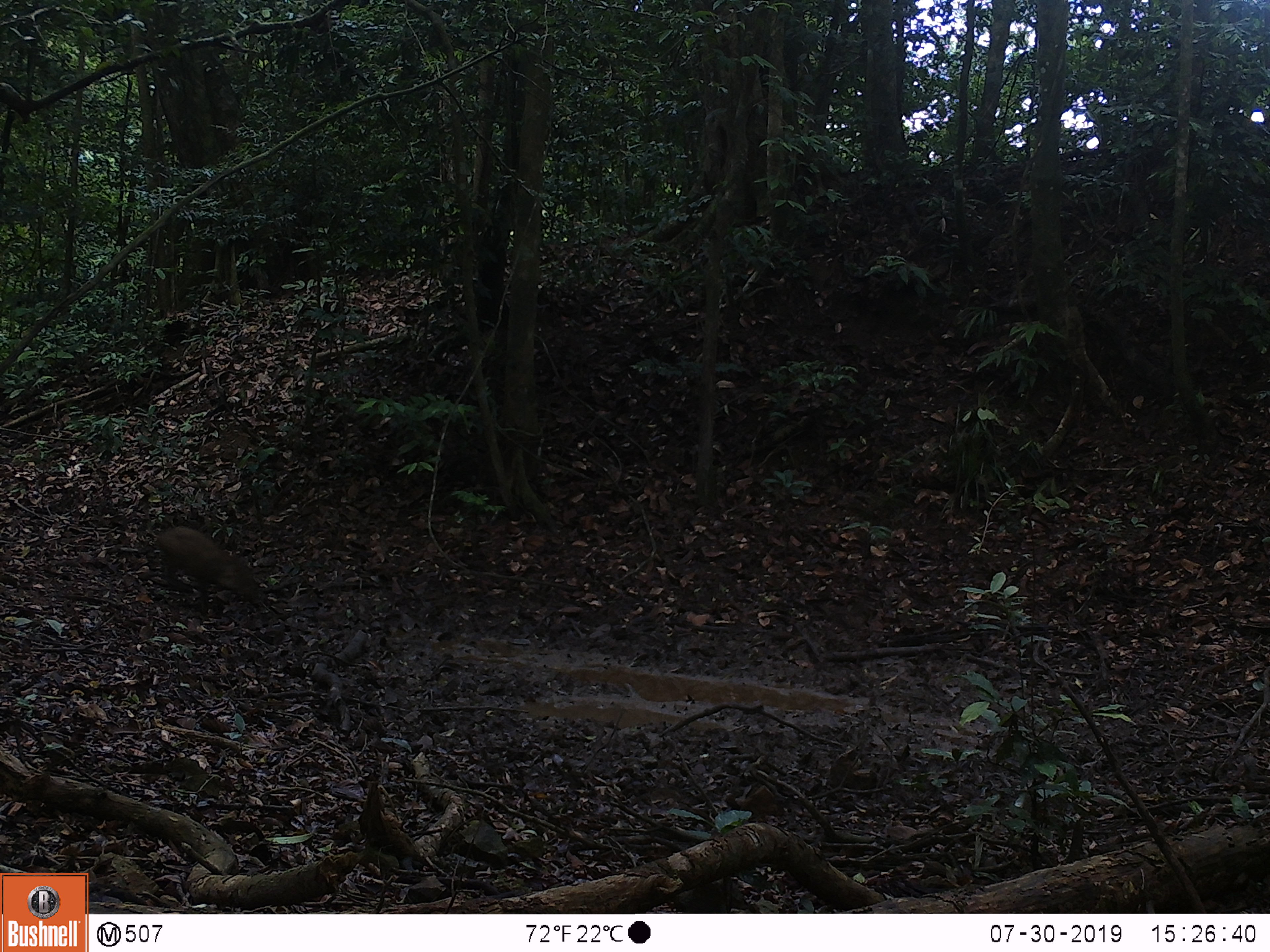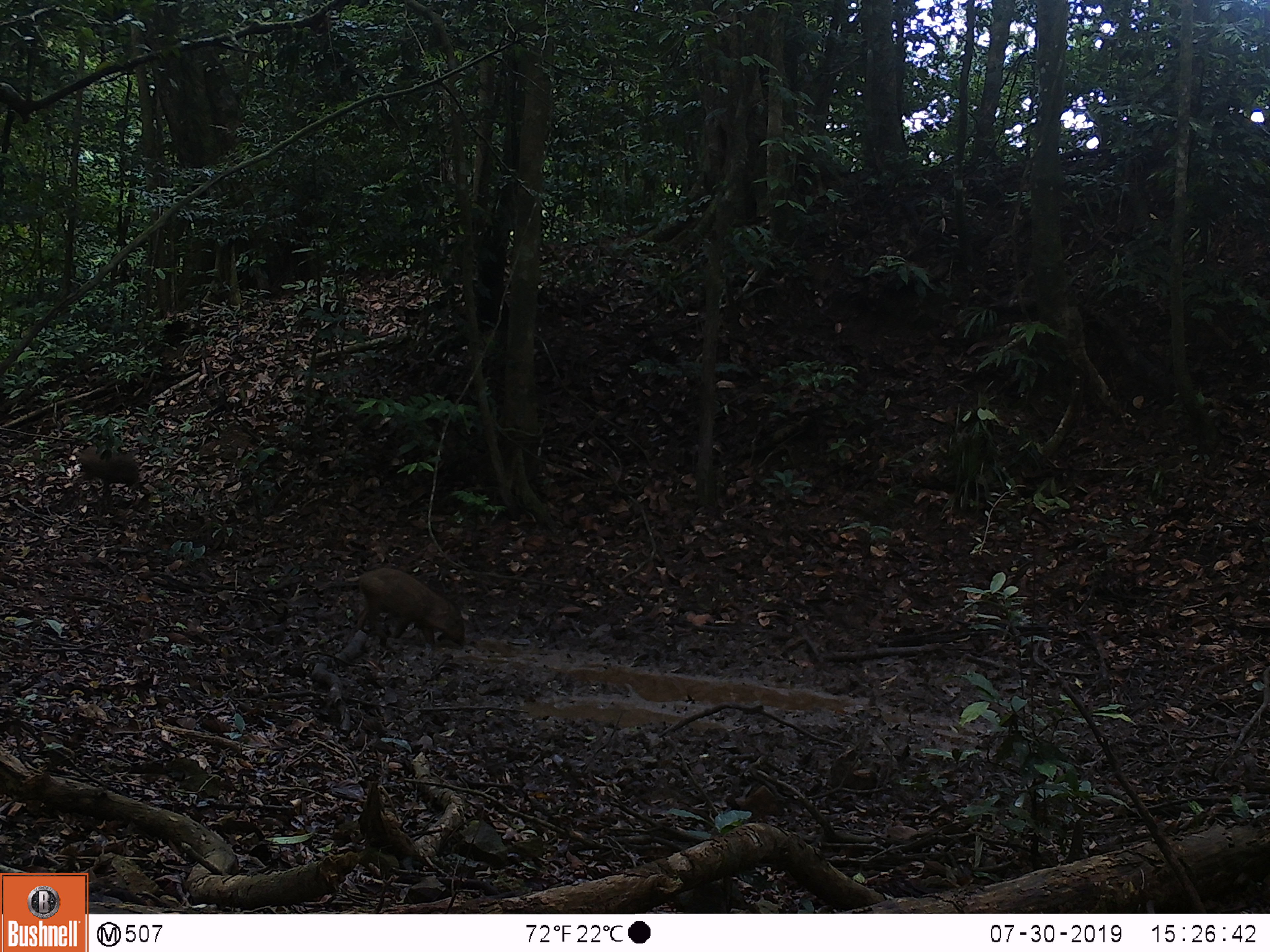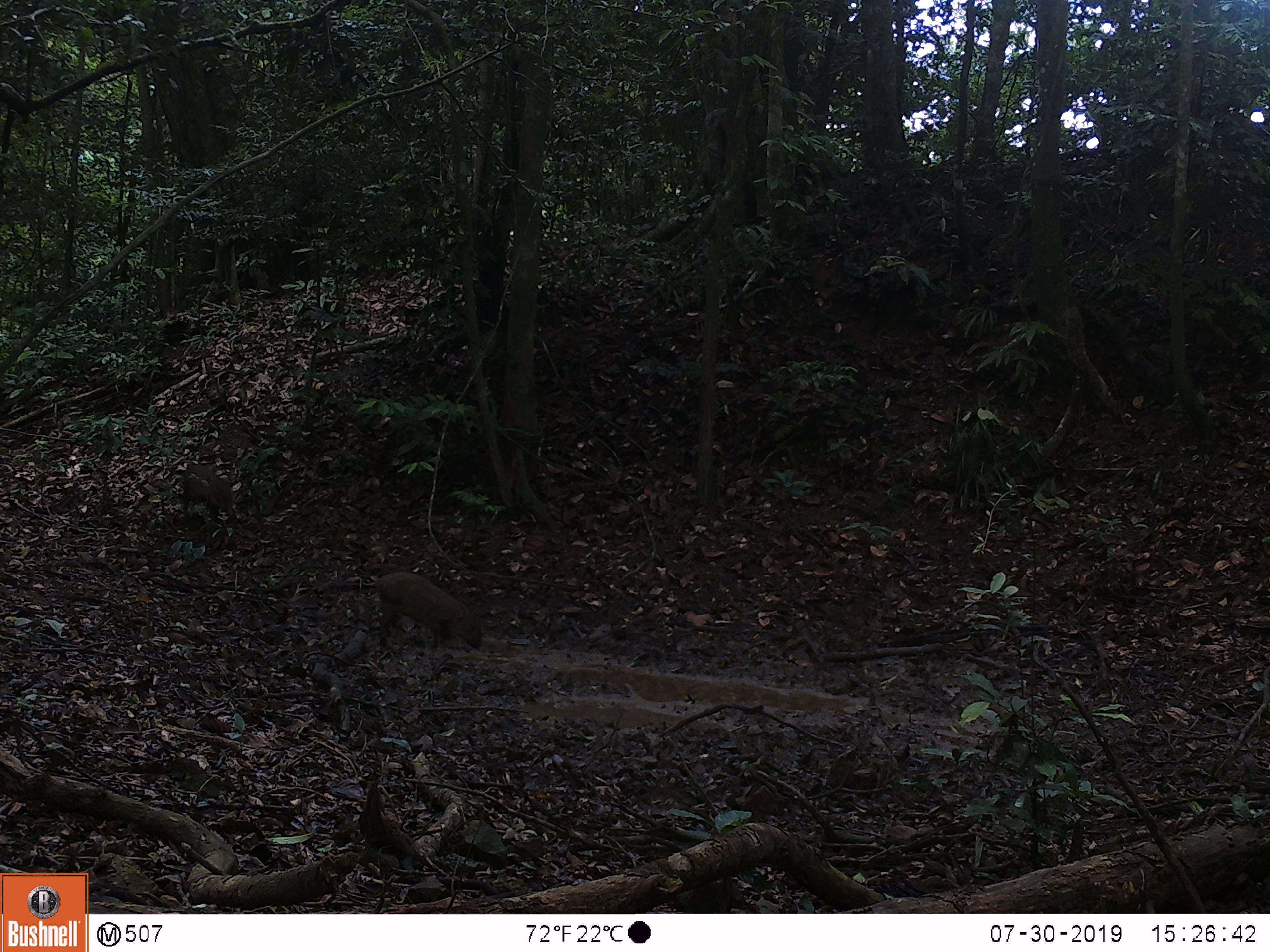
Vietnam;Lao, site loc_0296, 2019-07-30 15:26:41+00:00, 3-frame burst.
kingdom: Animalia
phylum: Chordata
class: Mammalia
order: Artiodactyla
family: Suidae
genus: Sus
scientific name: Sus scrofa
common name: eurasian wild pig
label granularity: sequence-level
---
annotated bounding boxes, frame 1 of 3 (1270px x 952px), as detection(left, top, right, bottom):
eurasian wild pig: detection(156, 526, 260, 615)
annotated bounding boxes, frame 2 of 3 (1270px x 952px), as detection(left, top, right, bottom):
eurasian wild pig: detection(342, 566, 466, 653); detection(78, 445, 140, 495)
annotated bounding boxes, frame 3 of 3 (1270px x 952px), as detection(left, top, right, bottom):
eurasian wild pig: detection(361, 569, 484, 655); detection(180, 460, 237, 524)